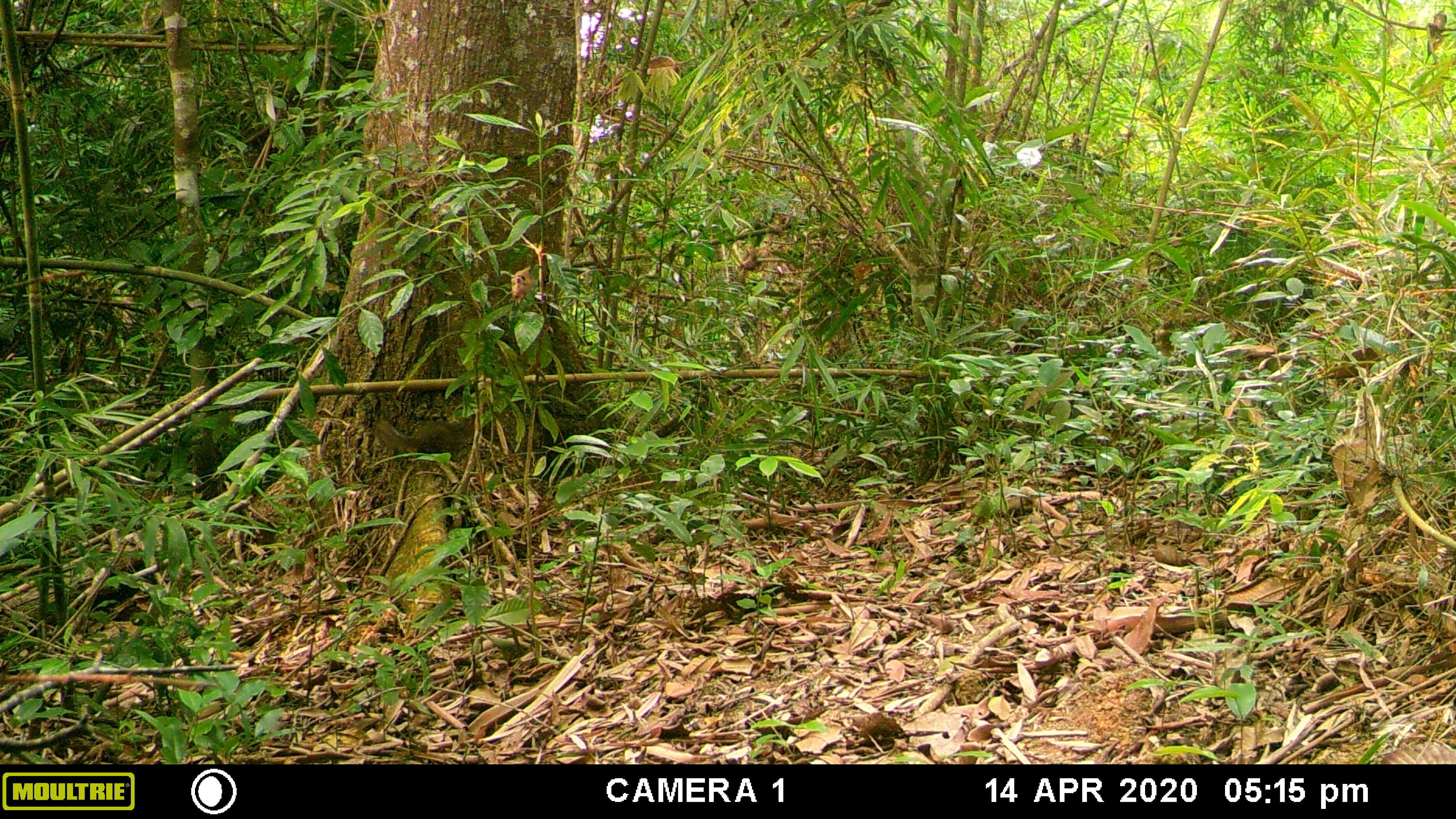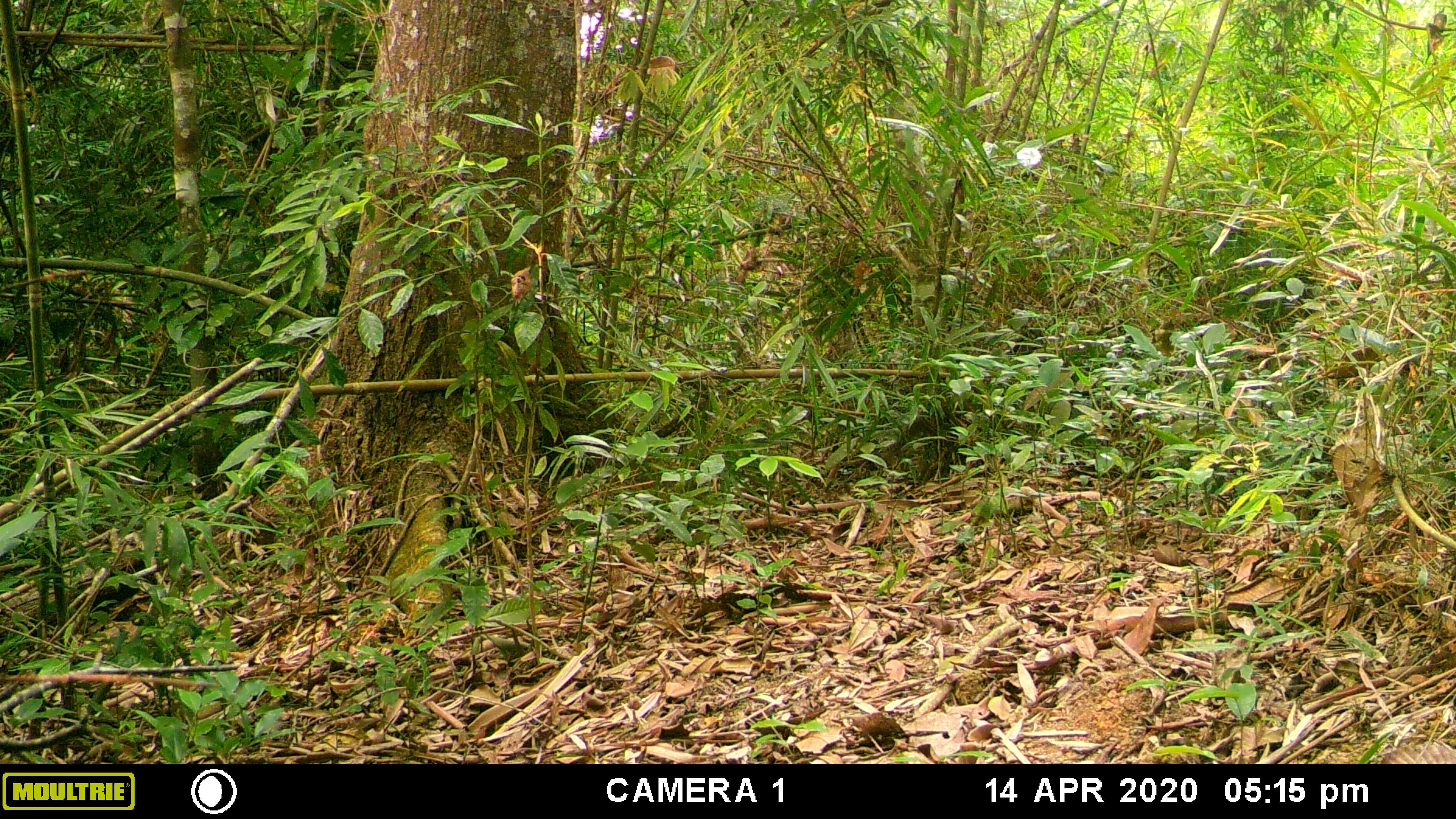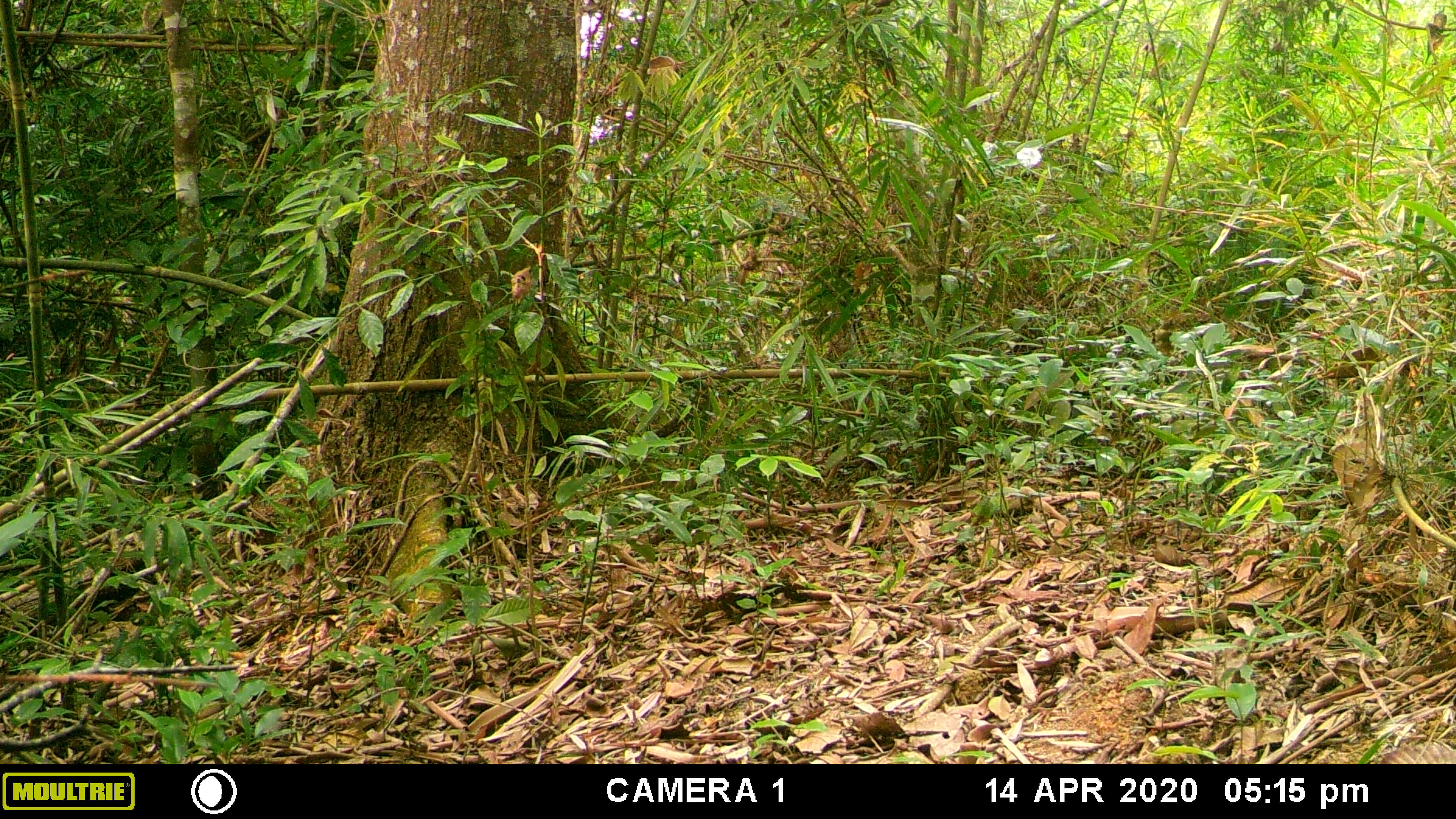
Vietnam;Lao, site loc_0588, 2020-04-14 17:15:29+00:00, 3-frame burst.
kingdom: Animalia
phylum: Chordata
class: Mammalia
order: Rodentia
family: Sciuridae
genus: Sciurus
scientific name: Sciurus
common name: squirrel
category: unidentified squirrel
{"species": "unidentified squirrel (squirrel) (Sciurus)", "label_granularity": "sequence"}